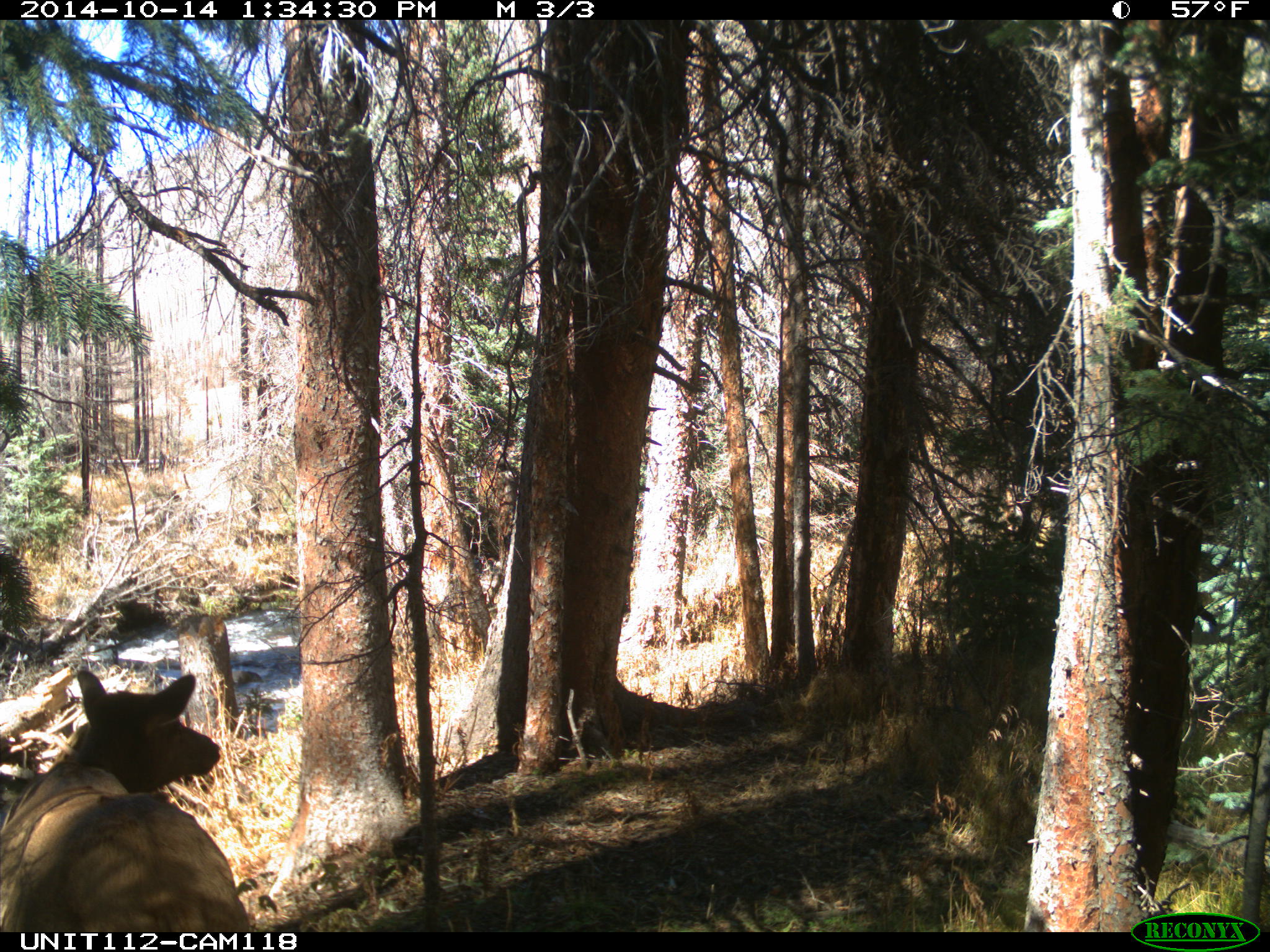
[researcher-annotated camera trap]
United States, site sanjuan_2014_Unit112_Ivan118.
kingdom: Animalia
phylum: Chordata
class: Mammalia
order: Artiodactyla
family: Cervidae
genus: Cervus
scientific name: Cervus elaphus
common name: red deer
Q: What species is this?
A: Cervus elaphus (red deer).